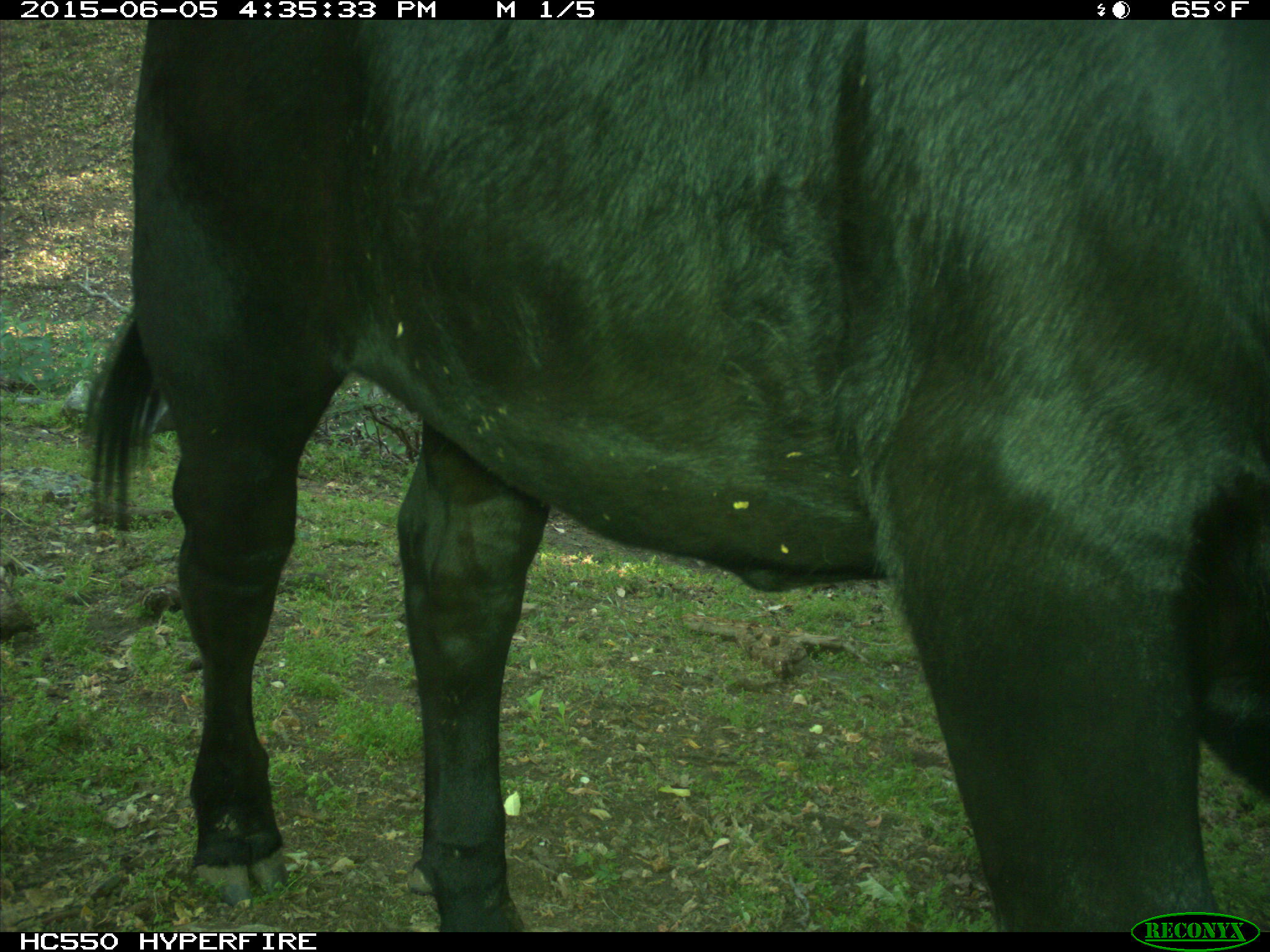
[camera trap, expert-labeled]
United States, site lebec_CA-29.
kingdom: Animalia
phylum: Chordata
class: Mammalia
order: Artiodactyla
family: Bovidae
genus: Bos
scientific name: Bos taurus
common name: domestic cow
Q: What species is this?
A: Bos taurus (domestic cow).